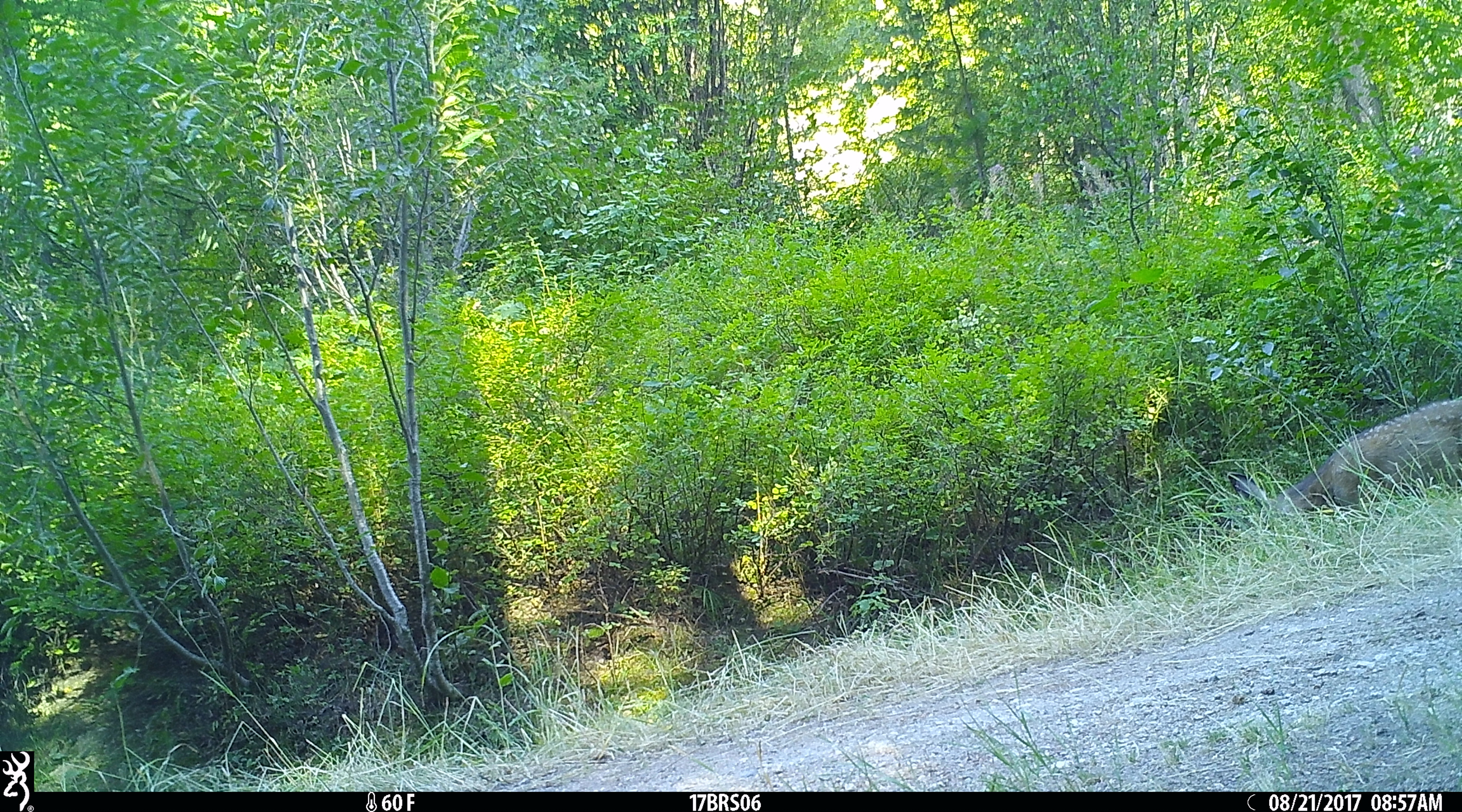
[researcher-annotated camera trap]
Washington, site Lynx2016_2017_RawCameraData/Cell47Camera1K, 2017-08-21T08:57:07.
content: unidentified animal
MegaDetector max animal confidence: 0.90